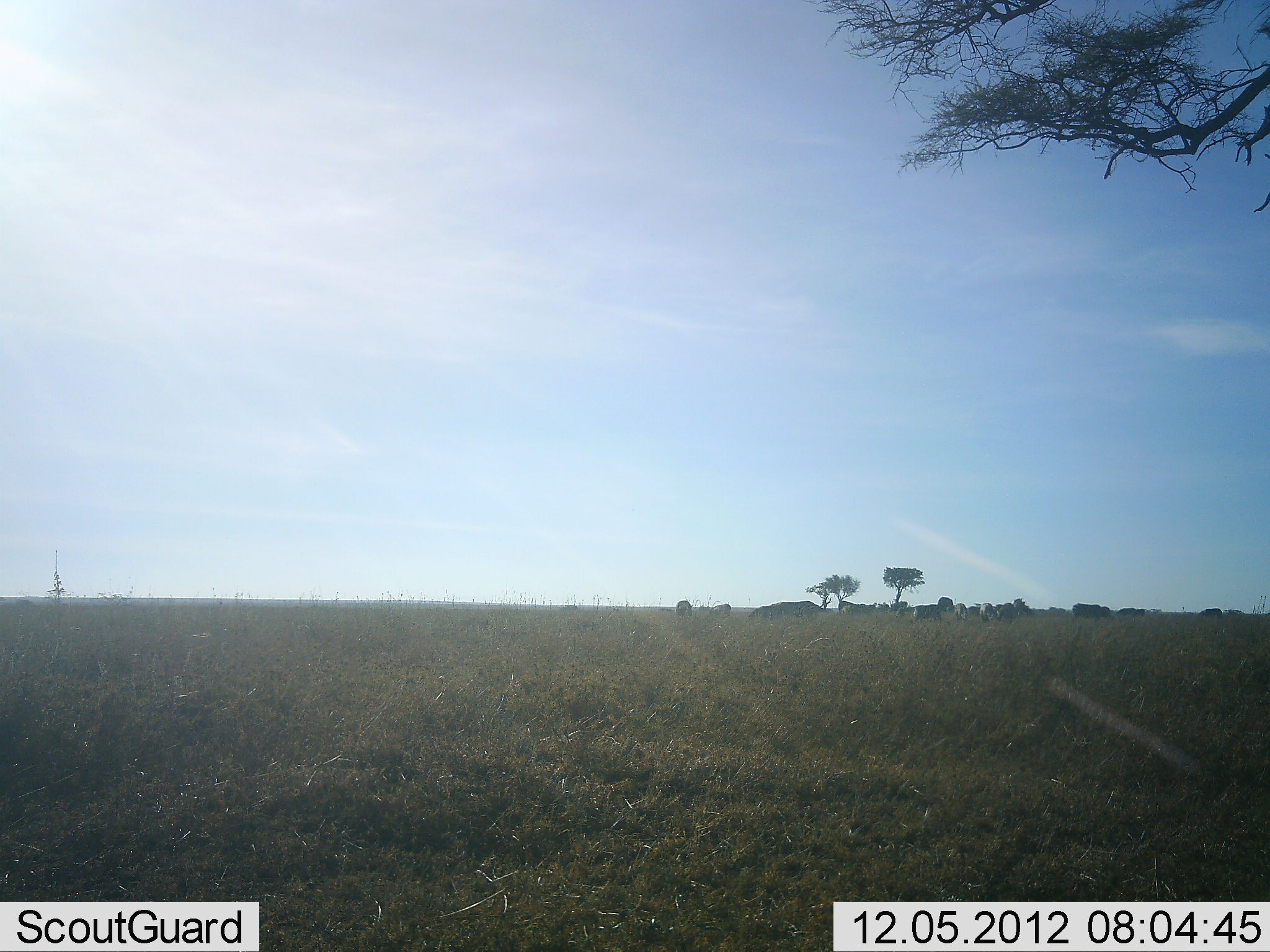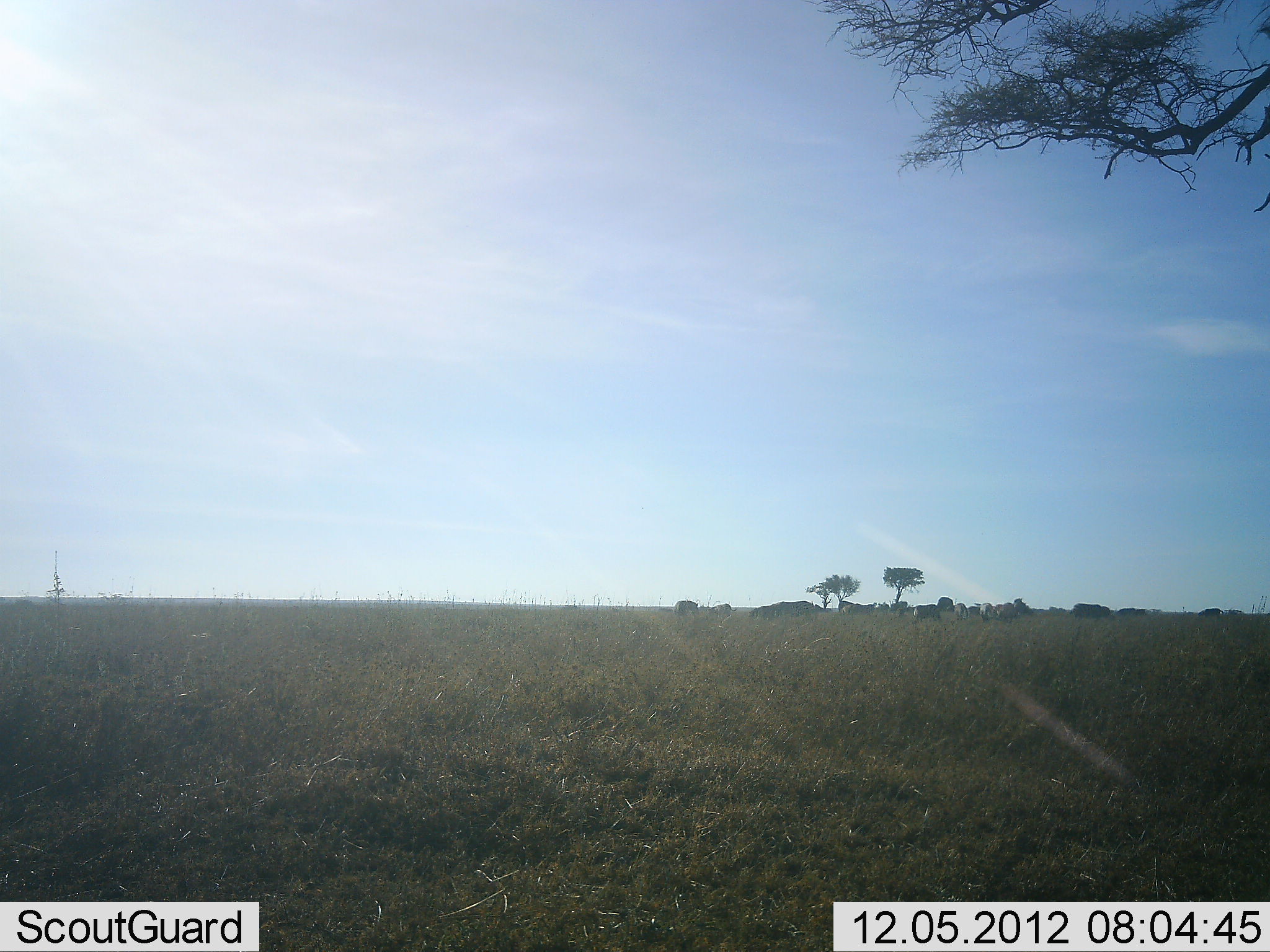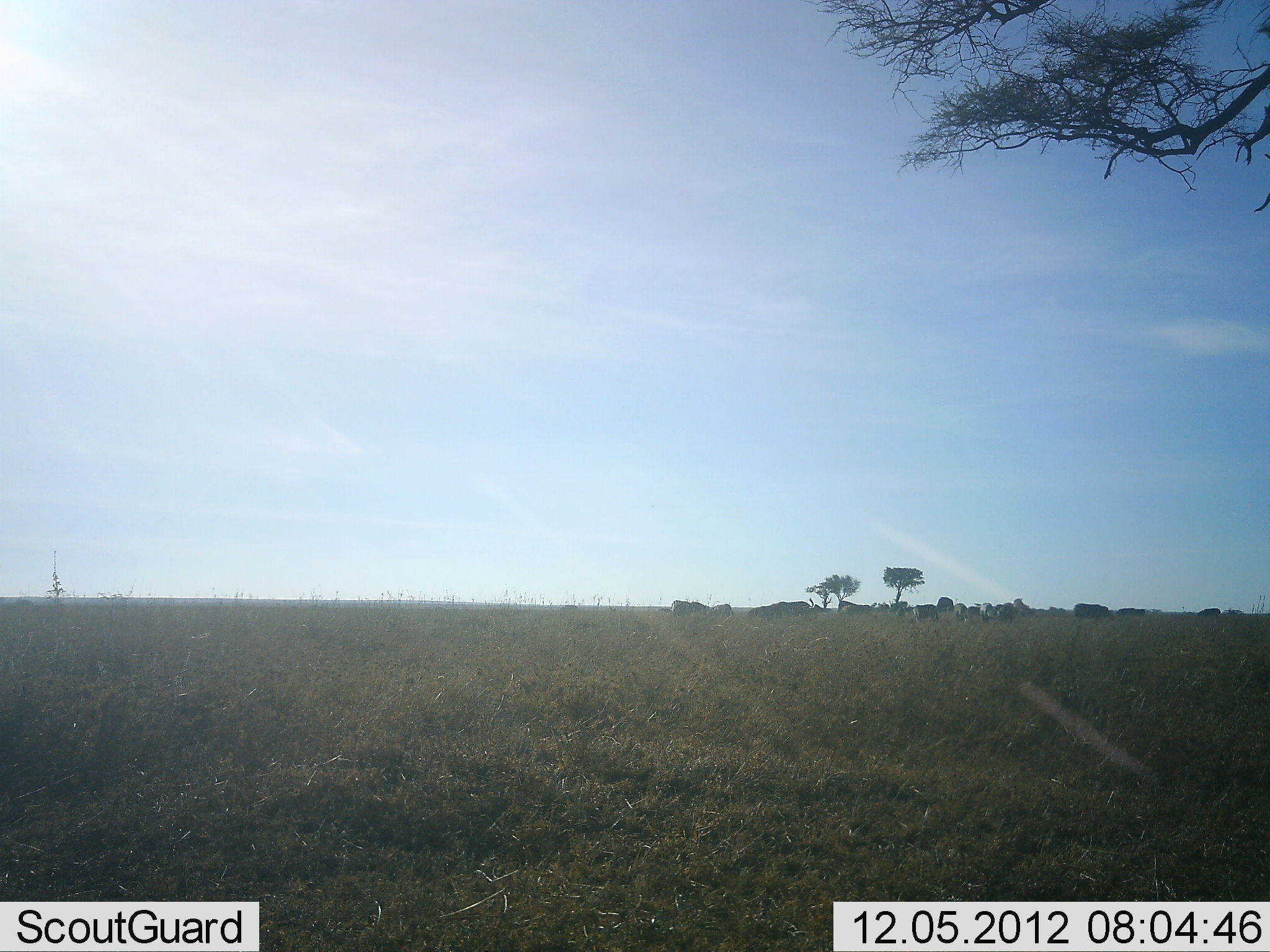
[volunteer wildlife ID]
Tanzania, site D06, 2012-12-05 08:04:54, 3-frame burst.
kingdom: Animalia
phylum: Chordata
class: Mammalia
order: Artiodactyla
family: Bovidae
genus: Connochaetes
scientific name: Connochaetes taurinus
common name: blue wildebeest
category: wildebeest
Wildebeest (blue wildebeest) (Connochaetes taurinus), count 11-50. Behavior (volunteer vote fractions): standing 57%, resting 7%, moving 14%, interacting 0%. Young present (vote fraction): 0%. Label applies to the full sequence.